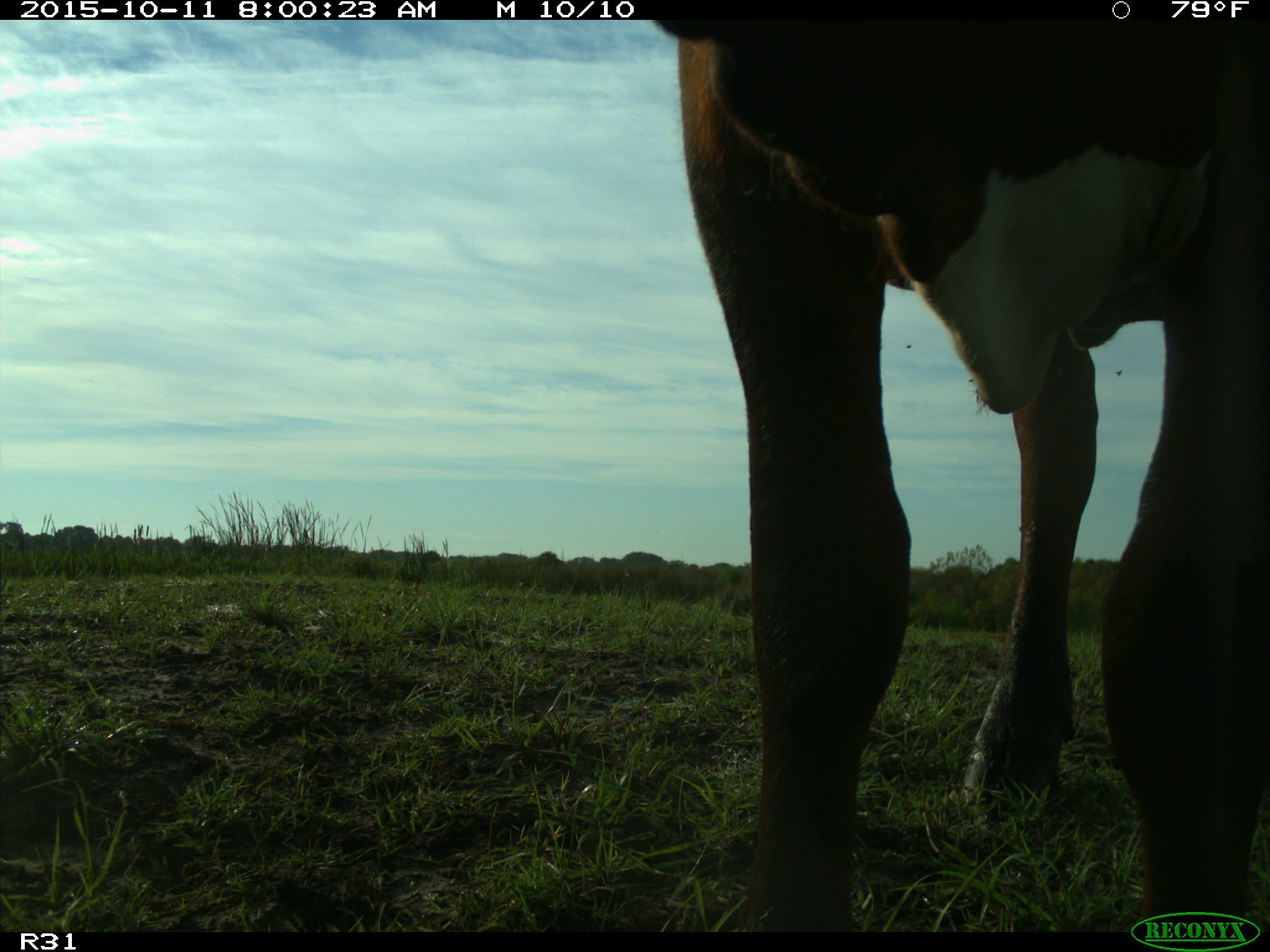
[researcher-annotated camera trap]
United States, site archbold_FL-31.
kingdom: Animalia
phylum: Chordata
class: Mammalia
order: Artiodactyla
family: Bovidae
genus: Bos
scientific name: Bos taurus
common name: domestic cow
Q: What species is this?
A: Bos taurus (domestic cow).